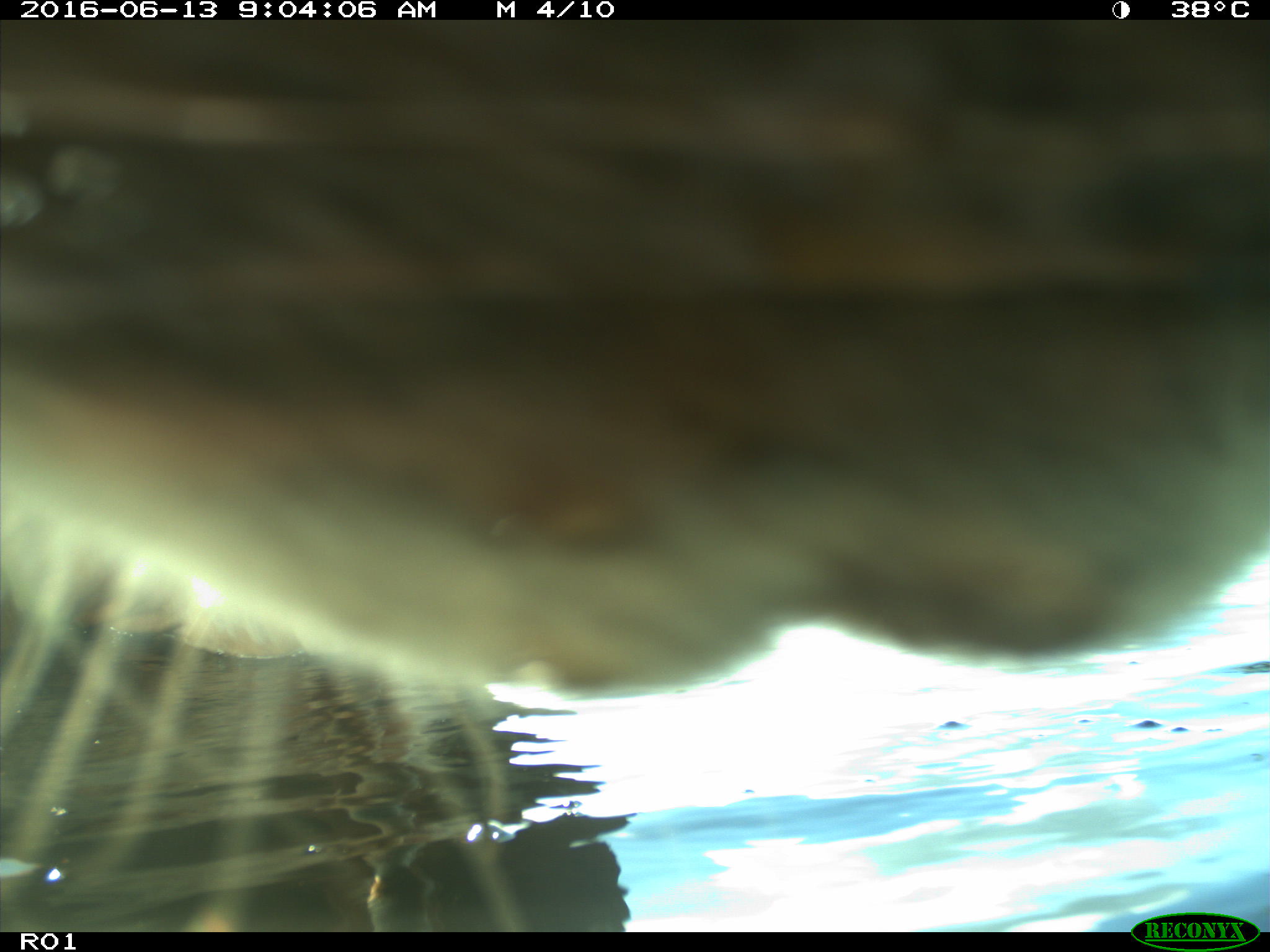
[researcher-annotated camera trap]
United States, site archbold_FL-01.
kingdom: Animalia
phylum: Chordata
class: Mammalia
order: Artiodactyla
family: Bovidae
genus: Bos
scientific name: Bos taurus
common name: domestic cow